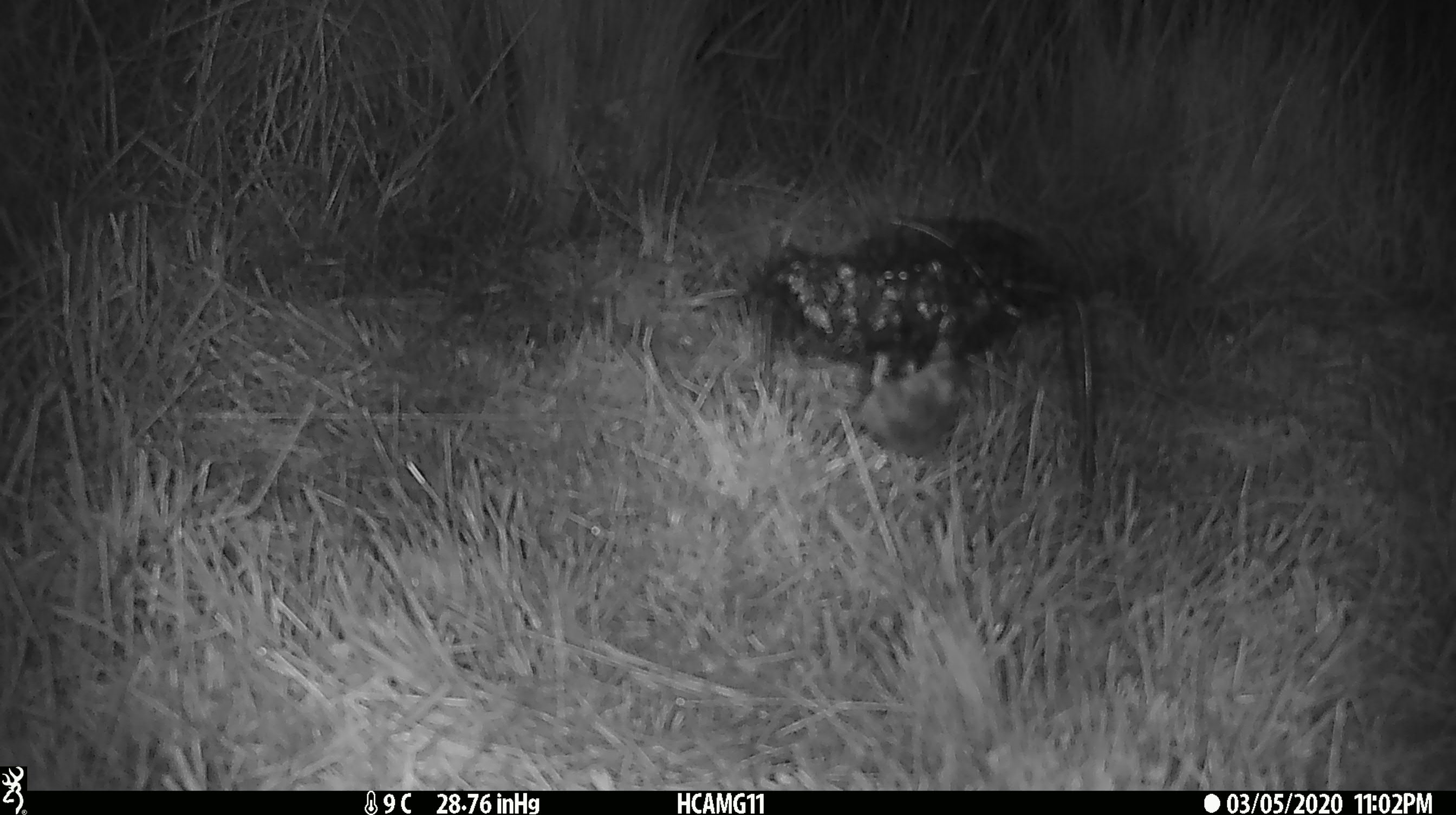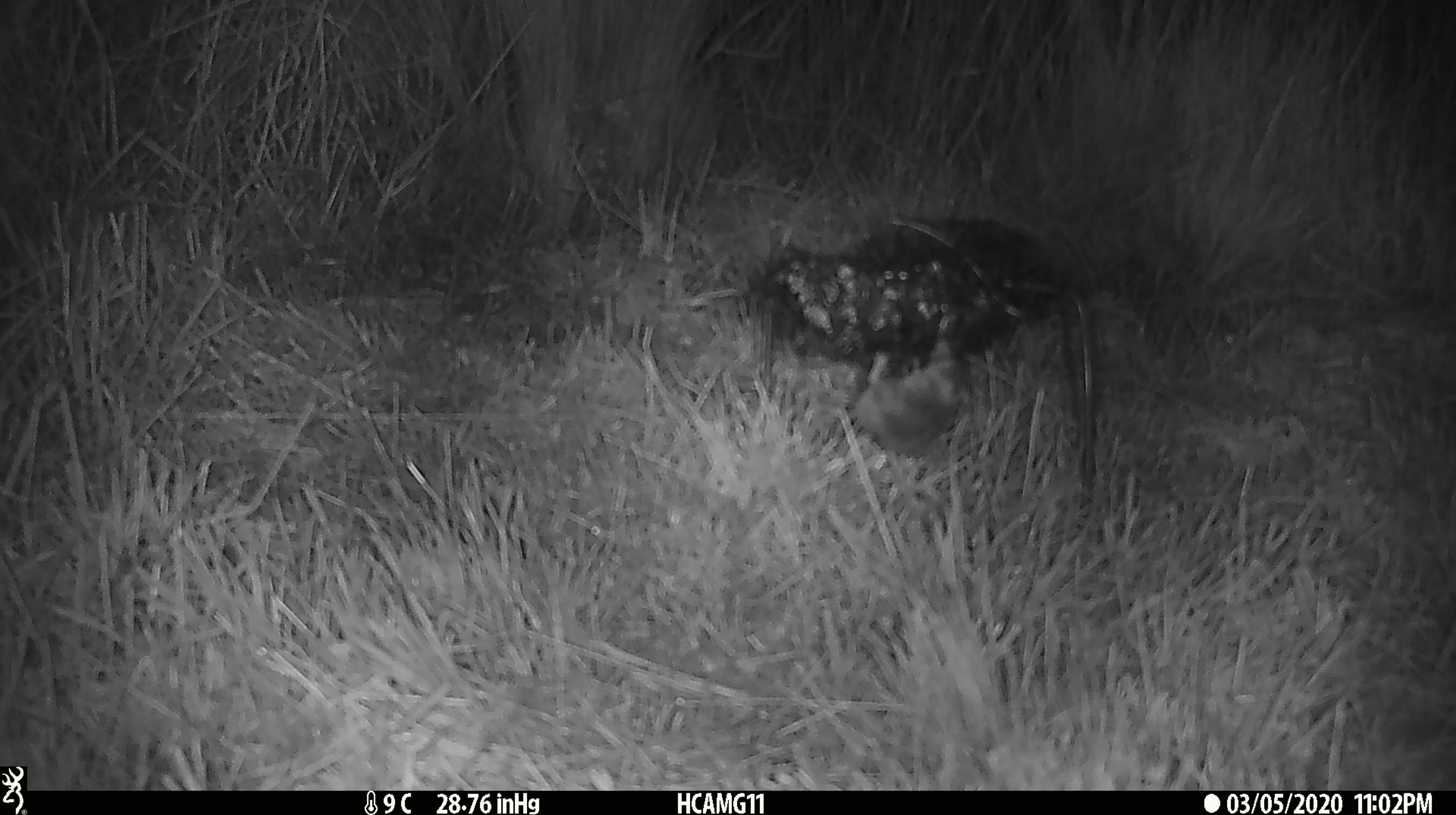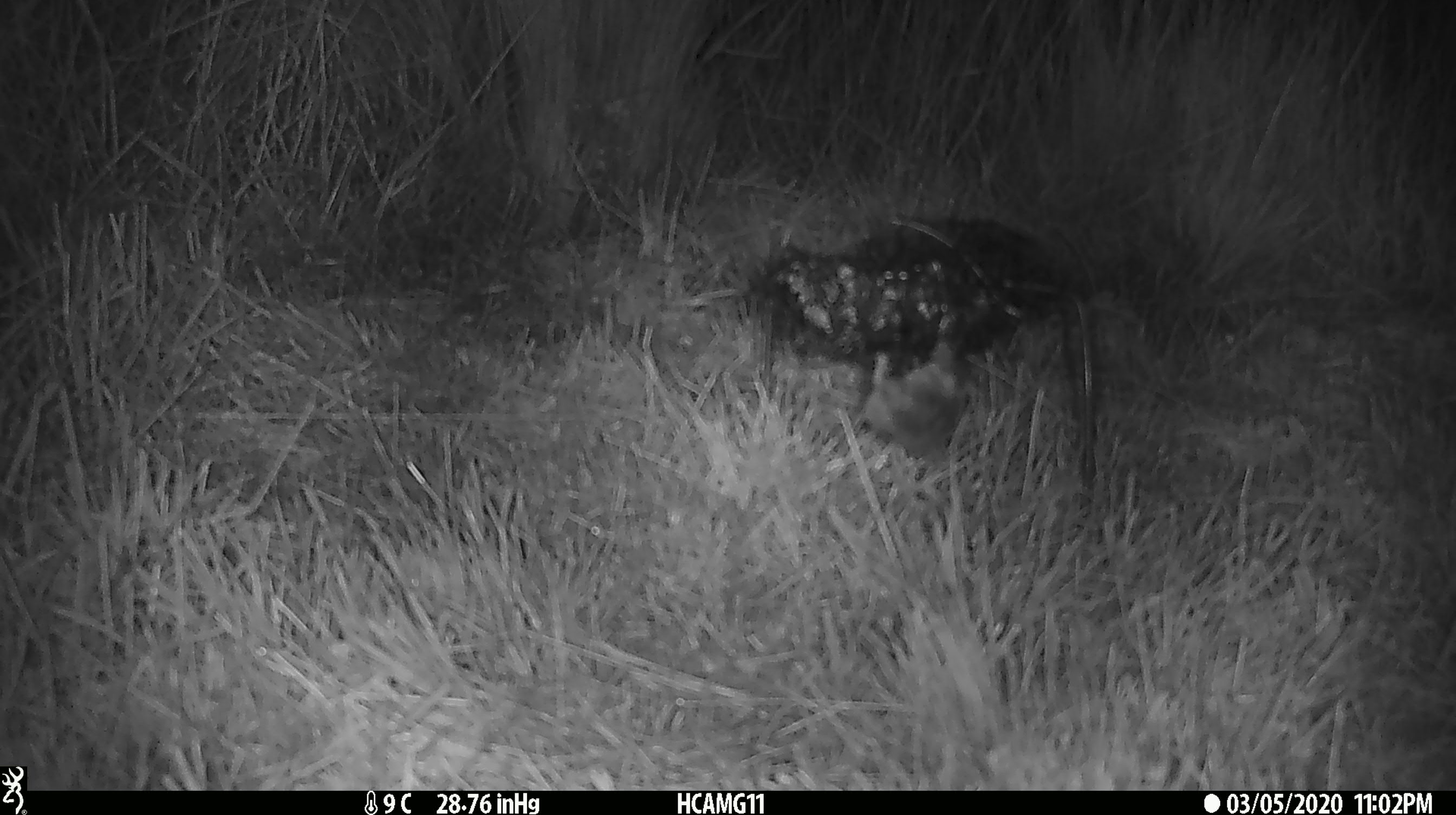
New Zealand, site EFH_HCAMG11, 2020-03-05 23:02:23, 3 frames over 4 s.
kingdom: Animalia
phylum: Chordata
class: Mammalia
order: Rodentia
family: Muridae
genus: Mus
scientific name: Mus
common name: mouse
Mouse (Mus).